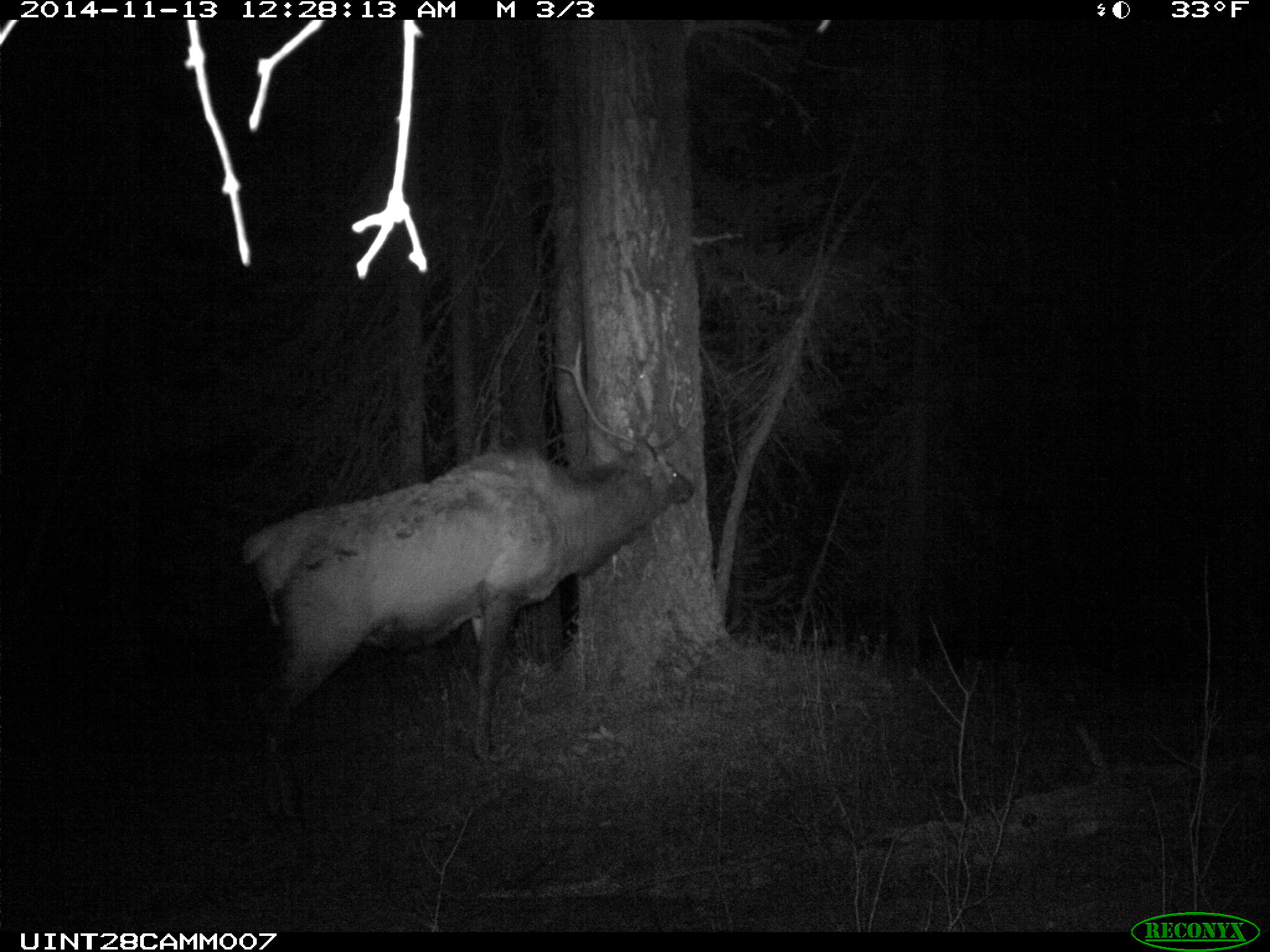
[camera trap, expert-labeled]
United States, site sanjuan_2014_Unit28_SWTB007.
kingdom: Animalia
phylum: Chordata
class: Mammalia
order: Artiodactyla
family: Cervidae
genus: Cervus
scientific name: Cervus elaphus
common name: red deer